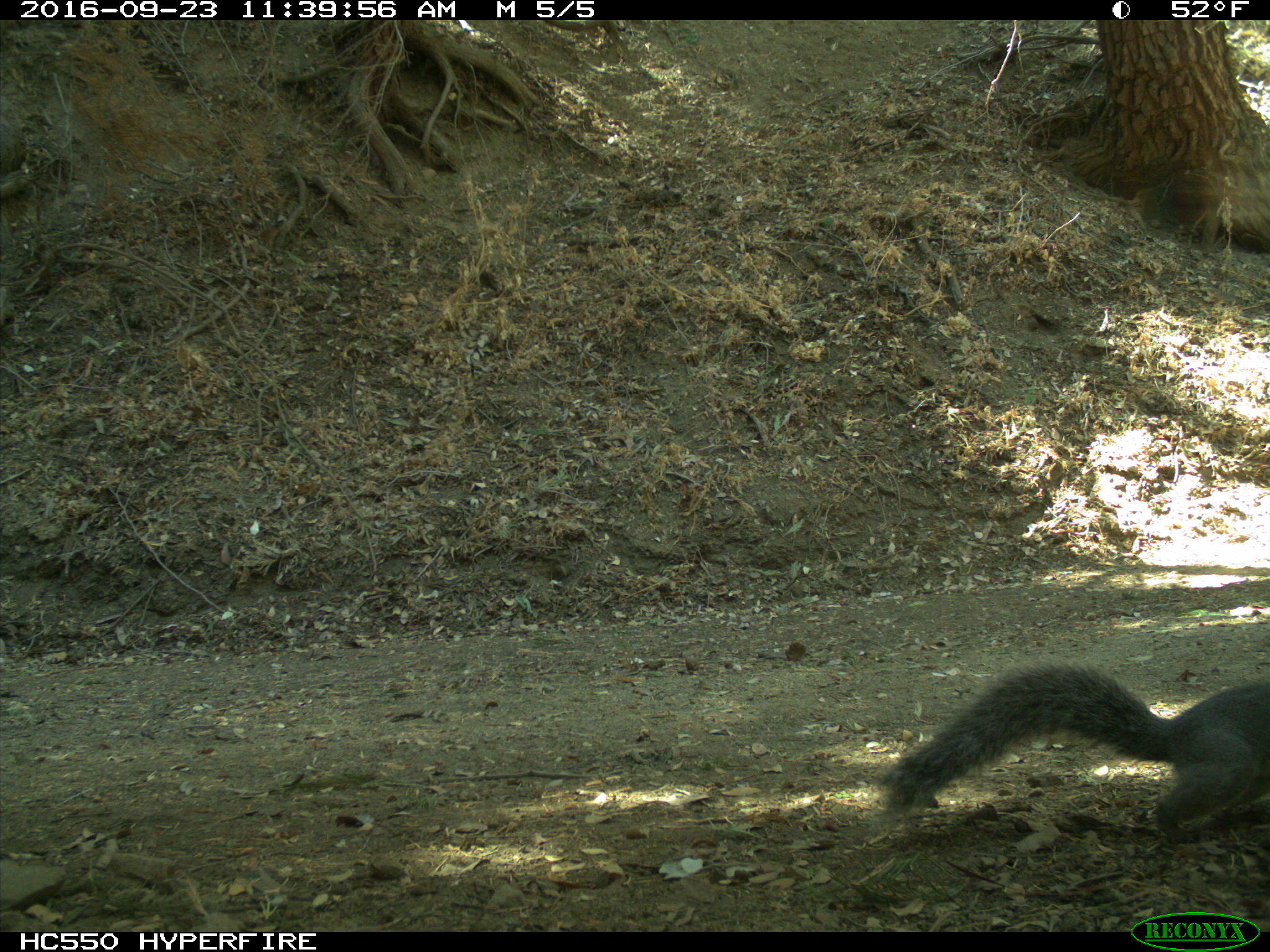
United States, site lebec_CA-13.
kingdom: Animalia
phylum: Chordata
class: Mammalia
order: Rodentia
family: Sciuridae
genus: Sciurus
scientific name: Sciurus carolinensis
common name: eastern gray squirrel